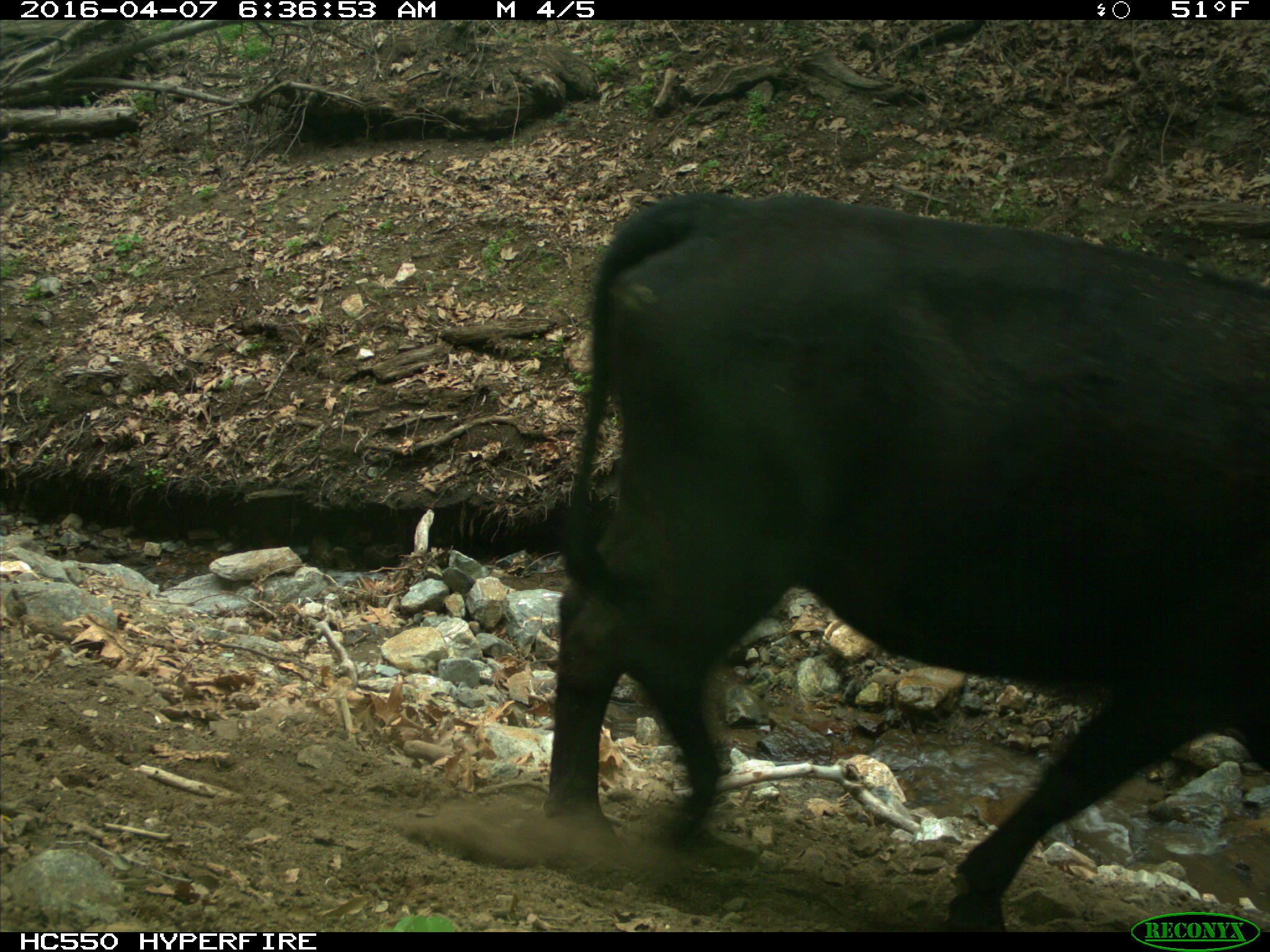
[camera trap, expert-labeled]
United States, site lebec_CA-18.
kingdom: Animalia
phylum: Chordata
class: Mammalia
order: Artiodactyla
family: Bovidae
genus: Bos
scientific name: Bos taurus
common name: domestic cow